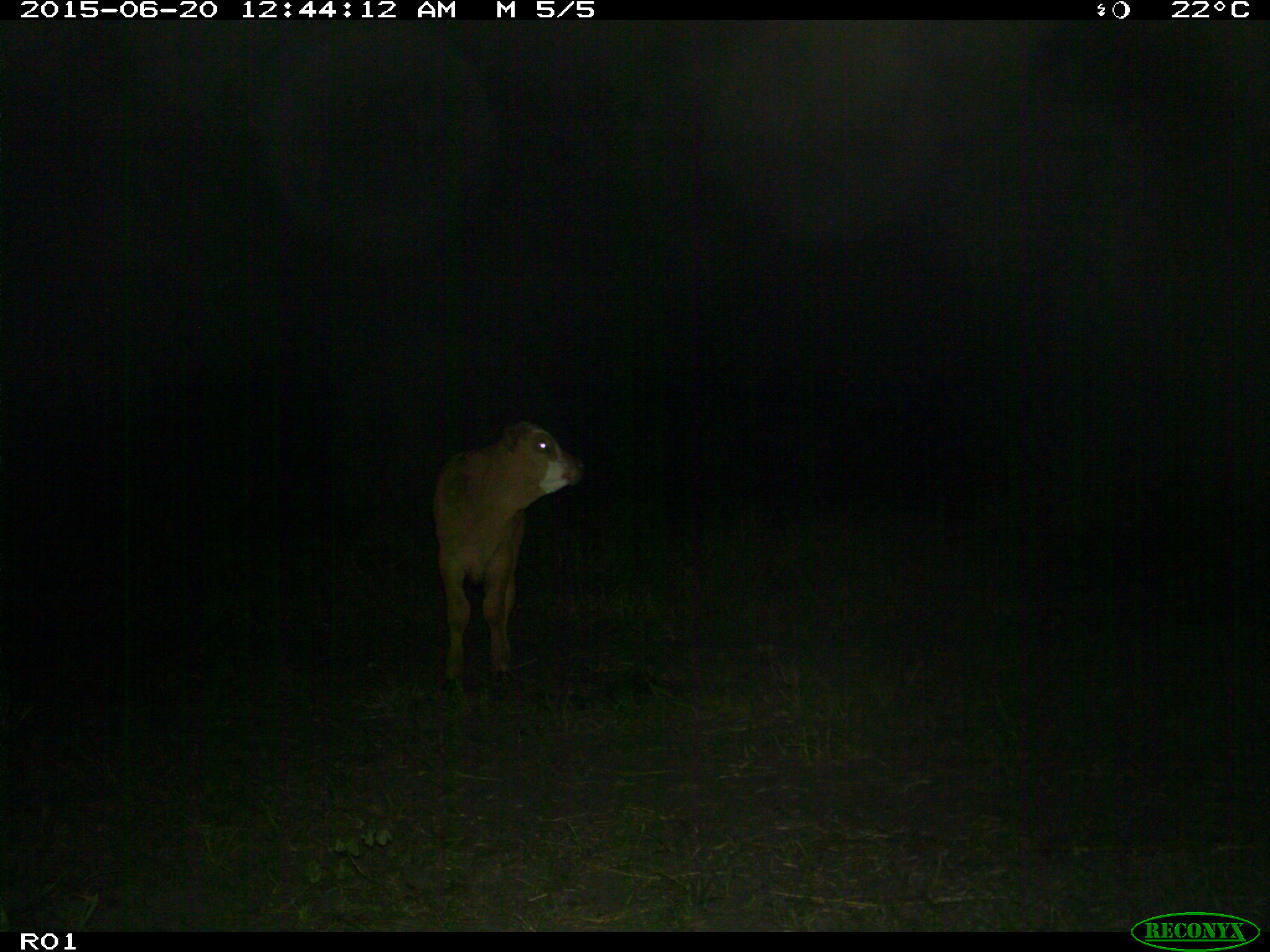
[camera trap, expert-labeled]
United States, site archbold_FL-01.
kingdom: Animalia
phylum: Chordata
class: Mammalia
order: Artiodactyla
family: Bovidae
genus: Bos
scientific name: Bos taurus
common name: domestic cow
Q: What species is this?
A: Bos taurus (domestic cow).